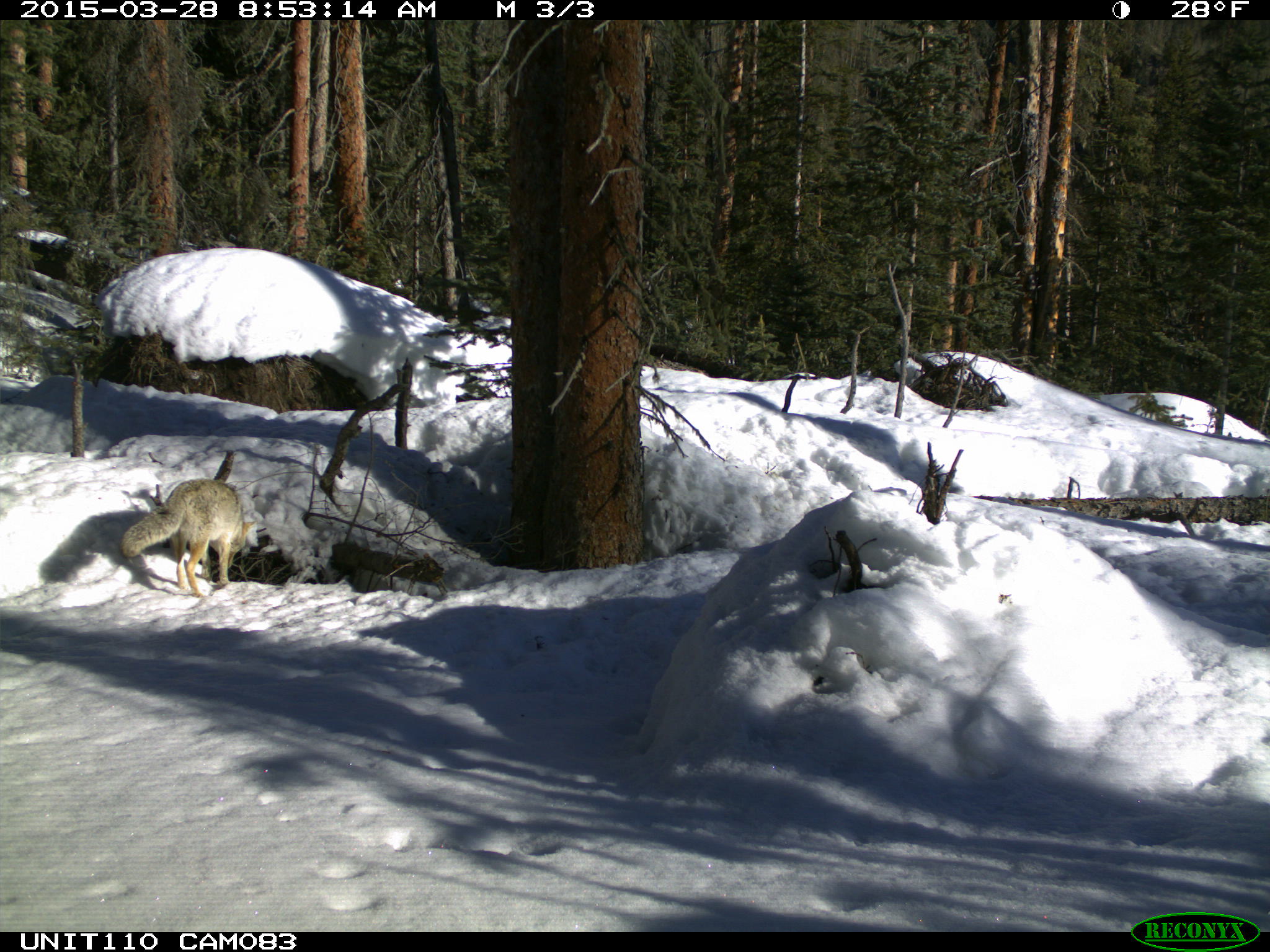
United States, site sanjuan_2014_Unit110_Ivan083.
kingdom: Animalia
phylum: Chordata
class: Mammalia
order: Carnivora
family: Canidae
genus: Canis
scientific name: Canis latrans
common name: coyote